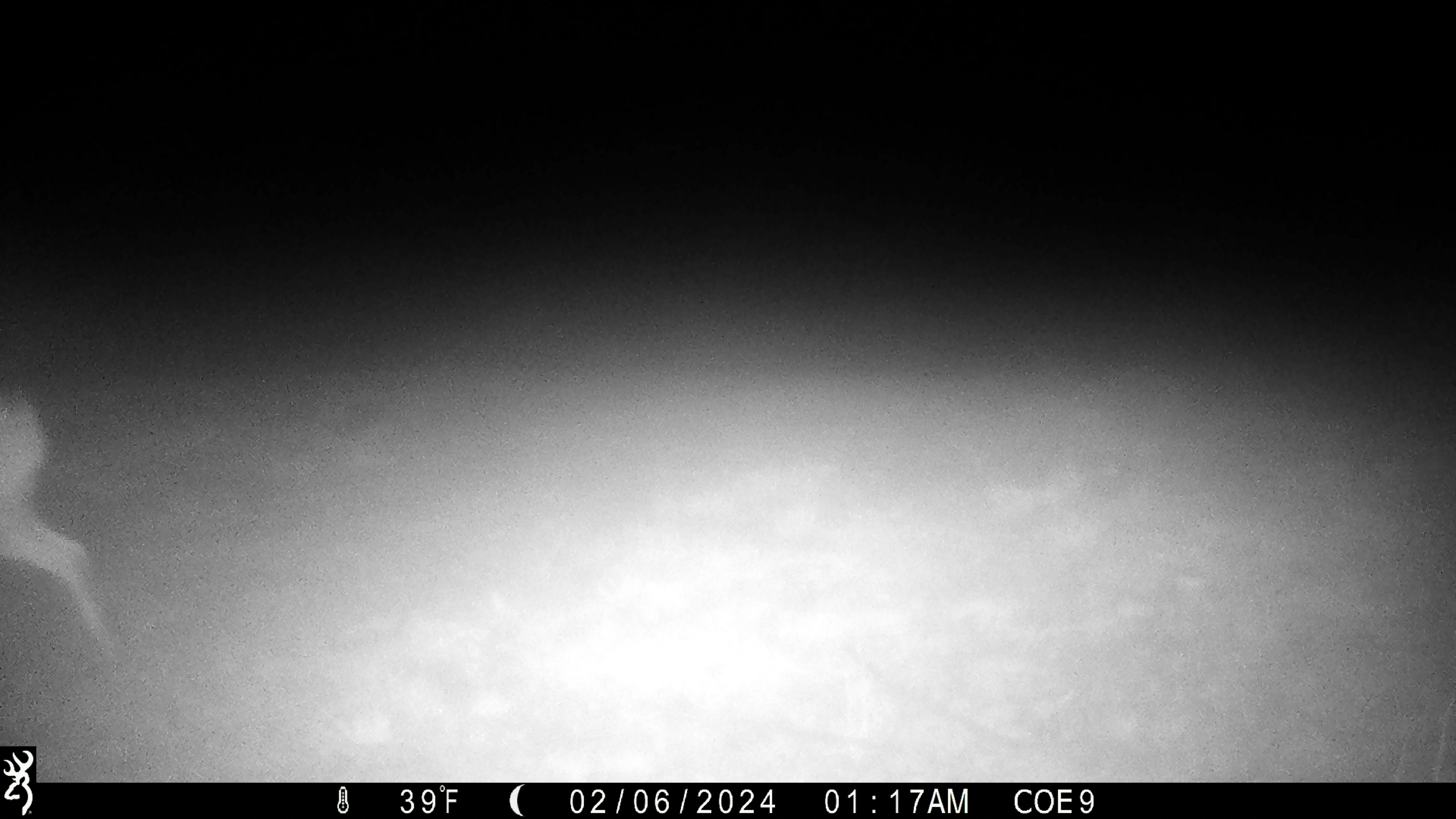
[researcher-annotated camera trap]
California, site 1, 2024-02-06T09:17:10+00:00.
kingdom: Animalia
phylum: Chordata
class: Mammalia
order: Lagomorpha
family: Leporidae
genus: Lepus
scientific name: Lepus californicus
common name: black-tailed jackrabbit